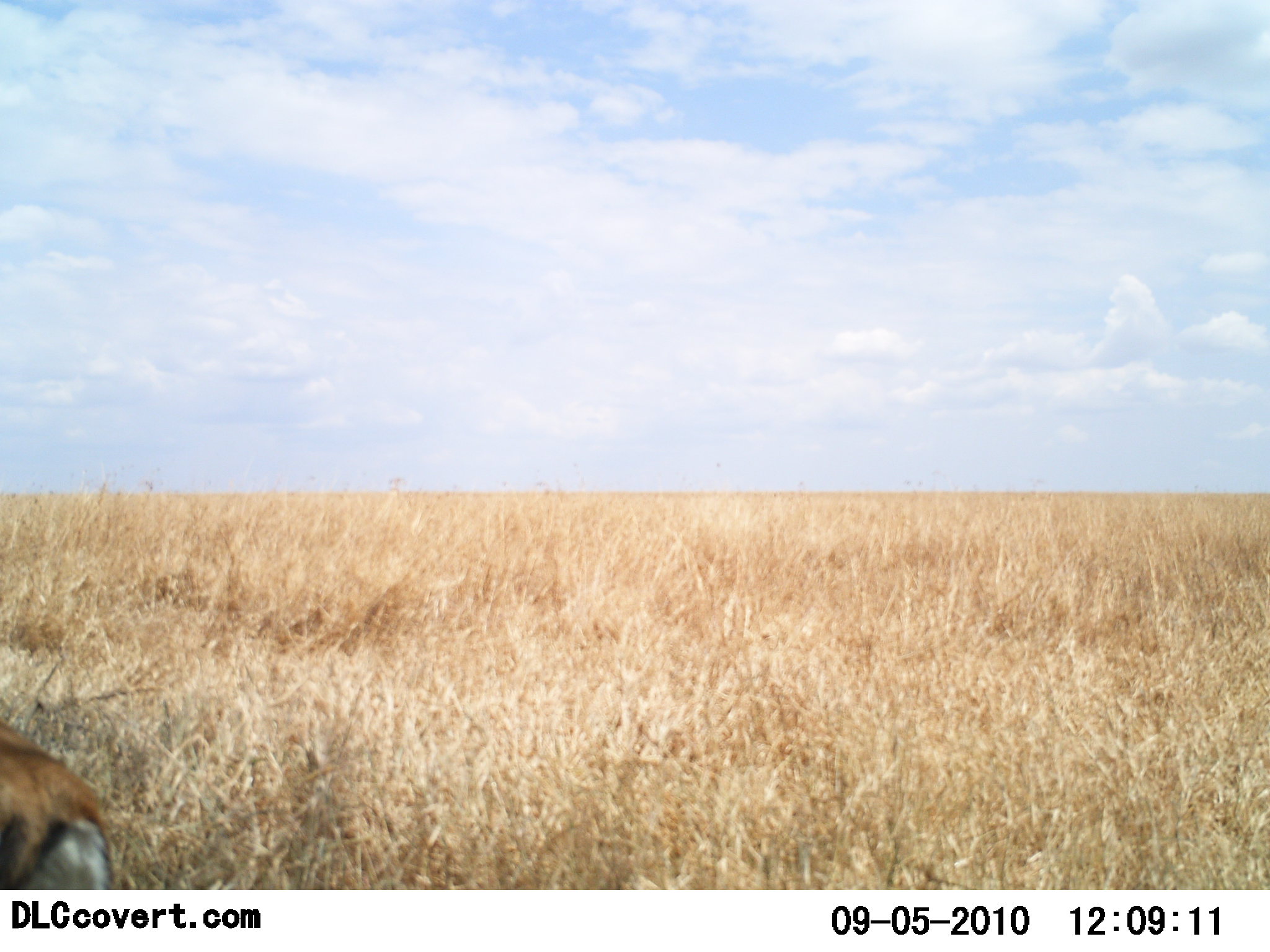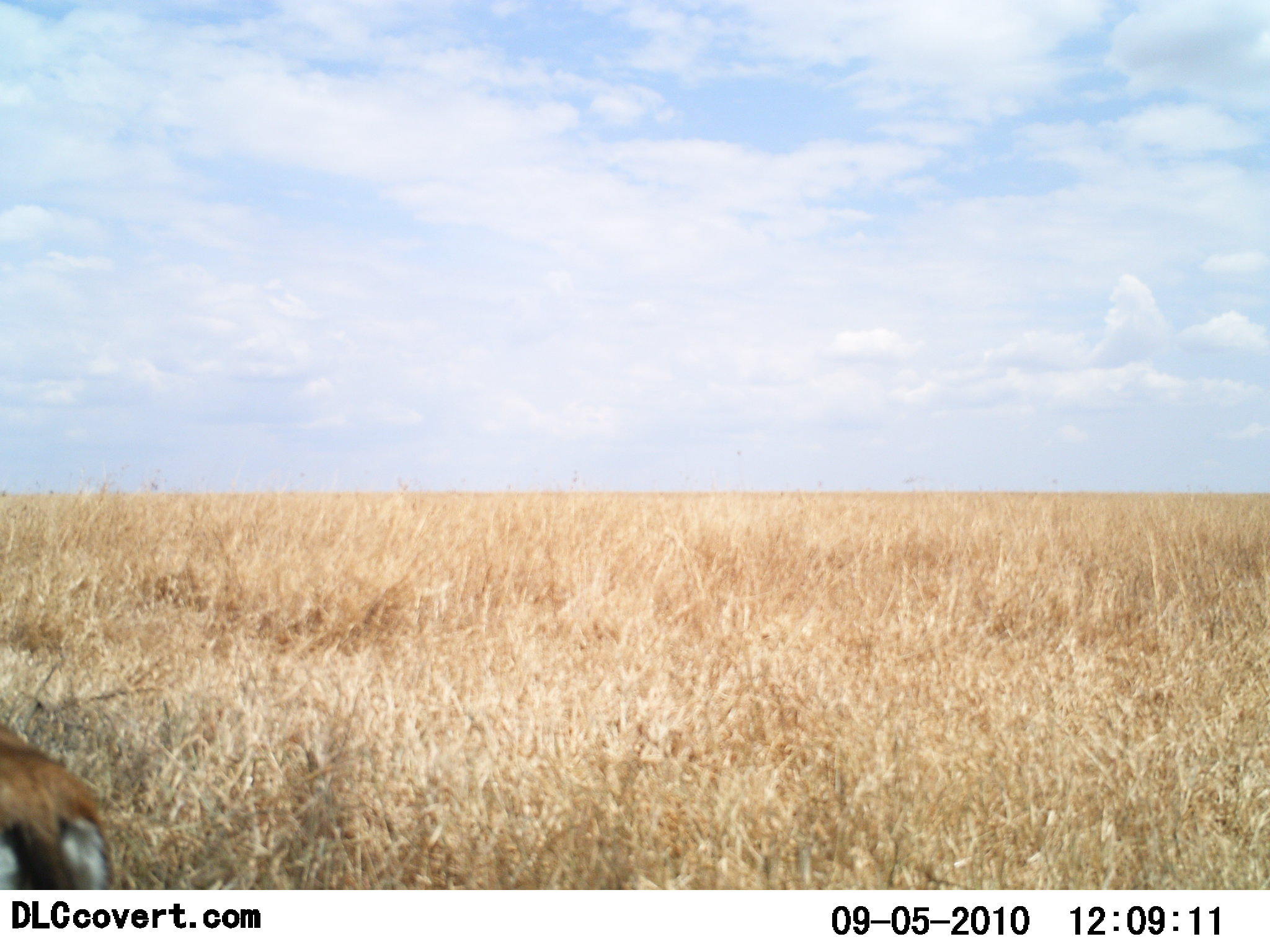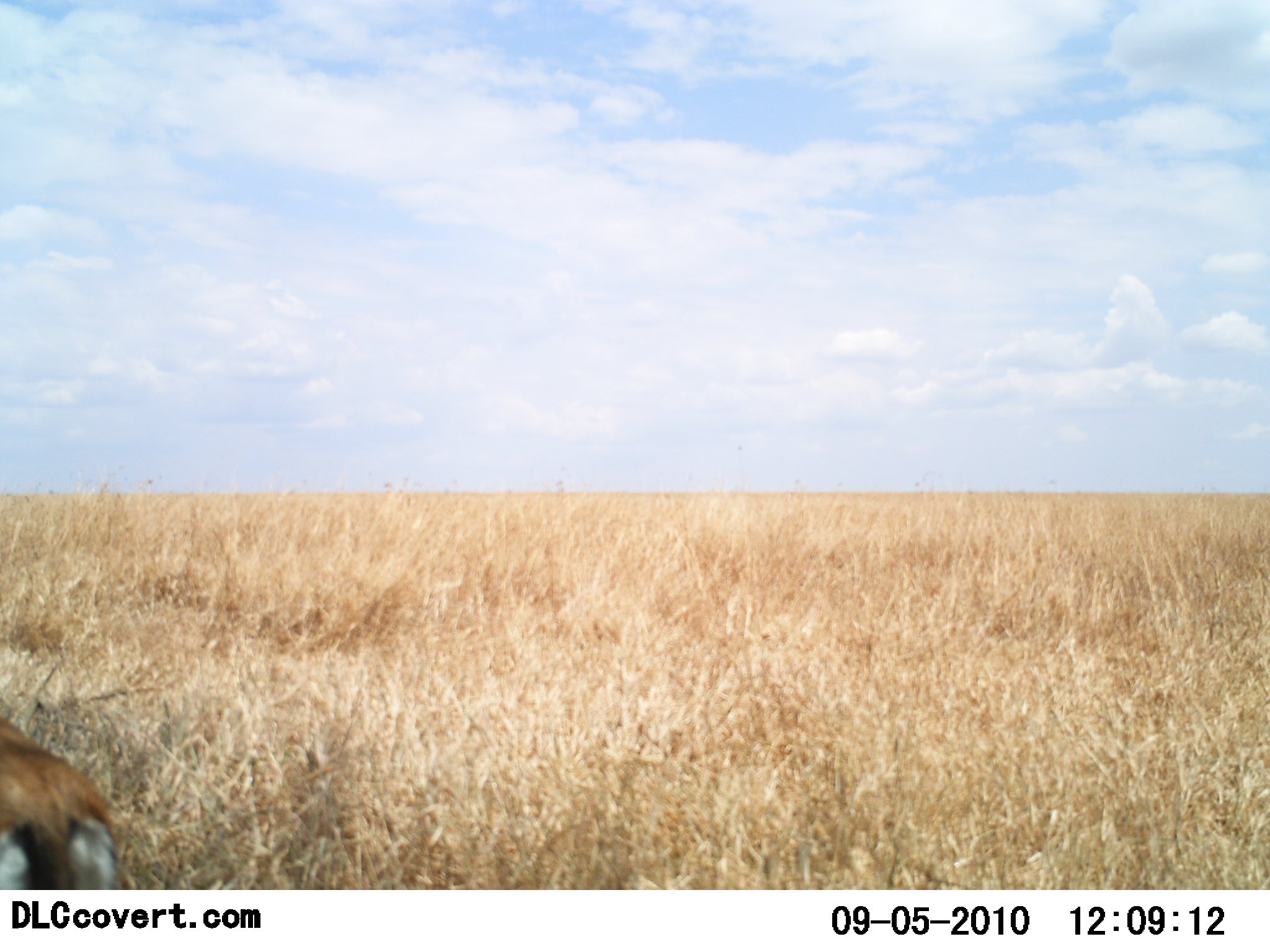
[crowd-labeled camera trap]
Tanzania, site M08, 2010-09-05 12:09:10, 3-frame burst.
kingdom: Animalia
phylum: Chordata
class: Mammalia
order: Artiodactyla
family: Bovidae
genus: Eudorcas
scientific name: Eudorcas thomsonii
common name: thomson's gazelle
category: gazellethomsons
Gazellethomsons (thomson's gazelle) (Eudorcas thomsonii), count 1. Behavior (volunteer vote fractions): standing 92%, resting 0%, moving 0%, interacting 0%. Young present (vote fraction): 0%. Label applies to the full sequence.